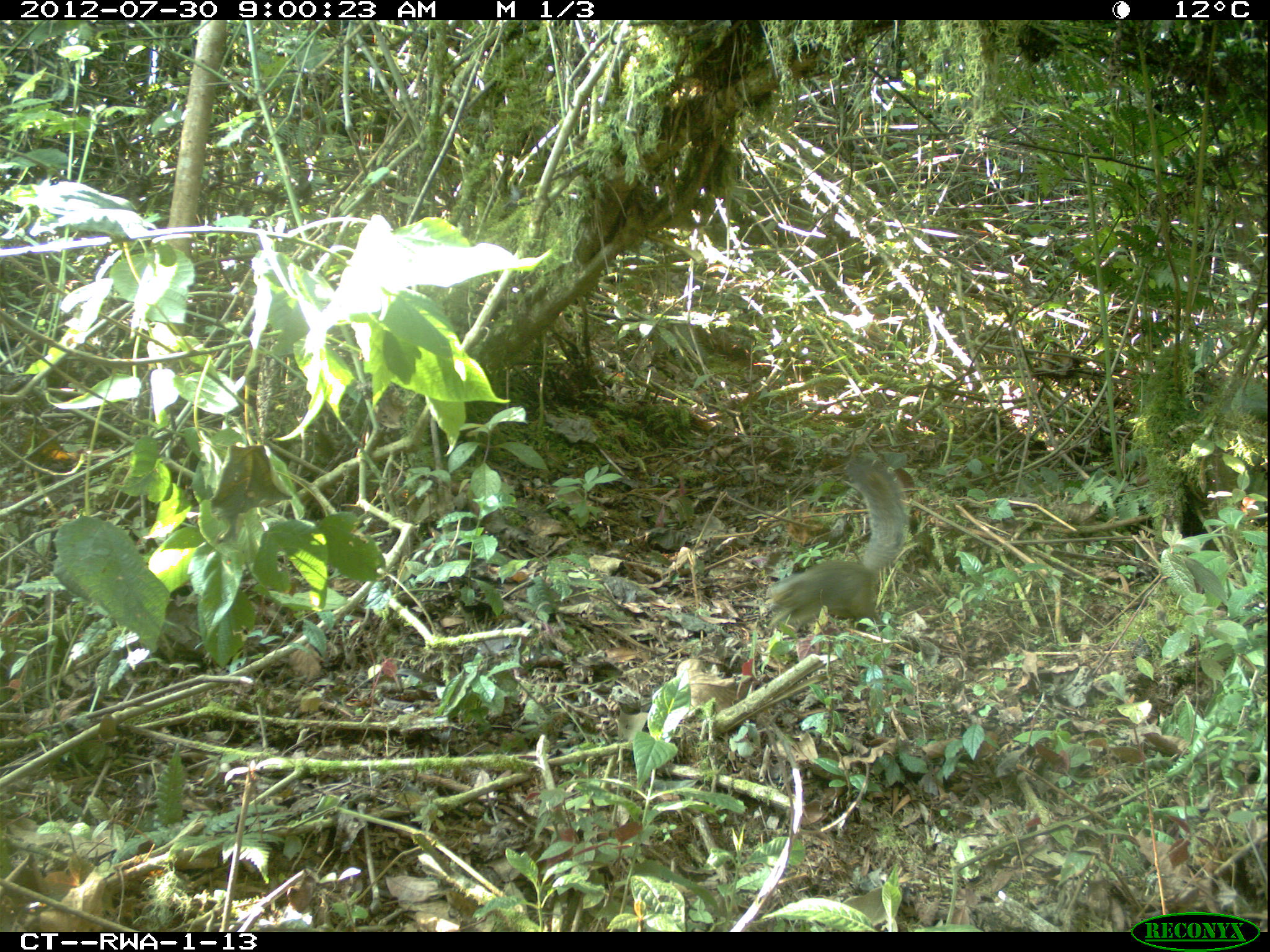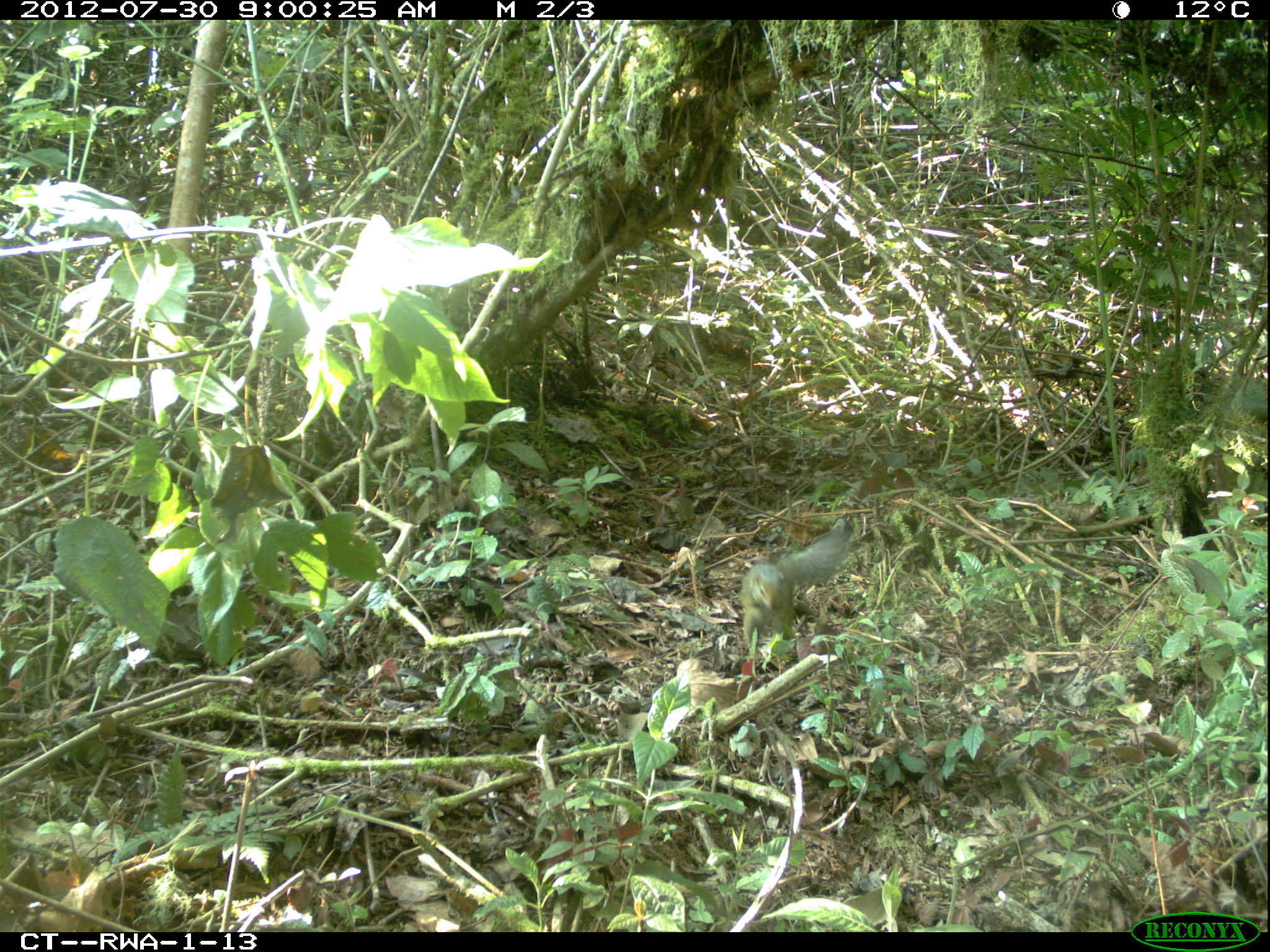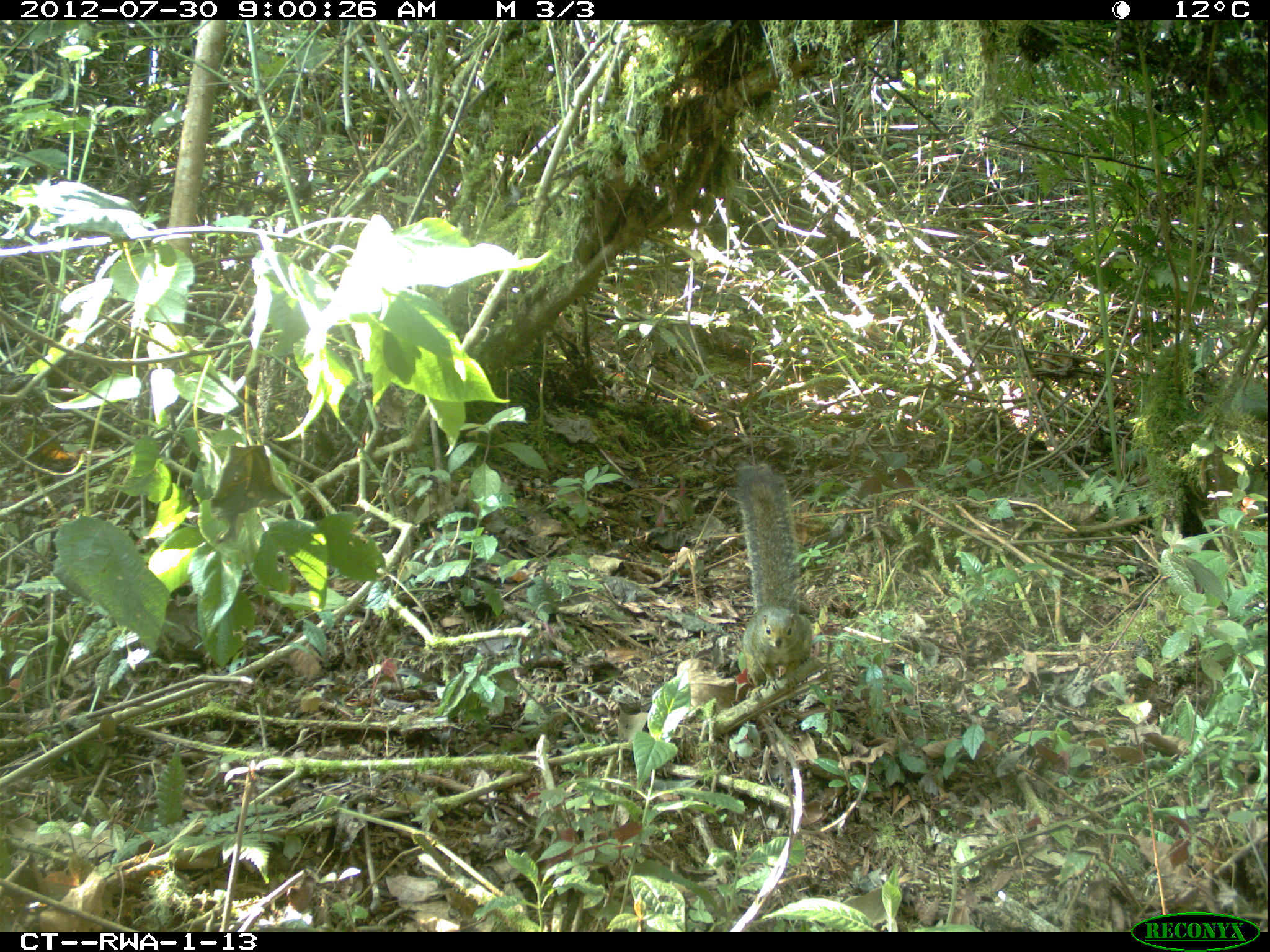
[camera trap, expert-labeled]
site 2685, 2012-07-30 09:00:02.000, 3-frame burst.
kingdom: Animalia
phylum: Chordata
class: Mammalia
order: Rodentia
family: Sciuridae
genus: Funisciurus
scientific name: Funisciurus carruthersi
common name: carruther's mountain squirrel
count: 1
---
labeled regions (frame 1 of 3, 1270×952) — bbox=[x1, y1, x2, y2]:
funisciurus carruthersi: bbox=[766, 458, 908, 632]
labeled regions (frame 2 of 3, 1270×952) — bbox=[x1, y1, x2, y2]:
funisciurus carruthersi: bbox=[740, 519, 846, 648]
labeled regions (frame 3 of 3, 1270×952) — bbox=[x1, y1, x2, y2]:
funisciurus carruthersi: bbox=[736, 463, 813, 702]